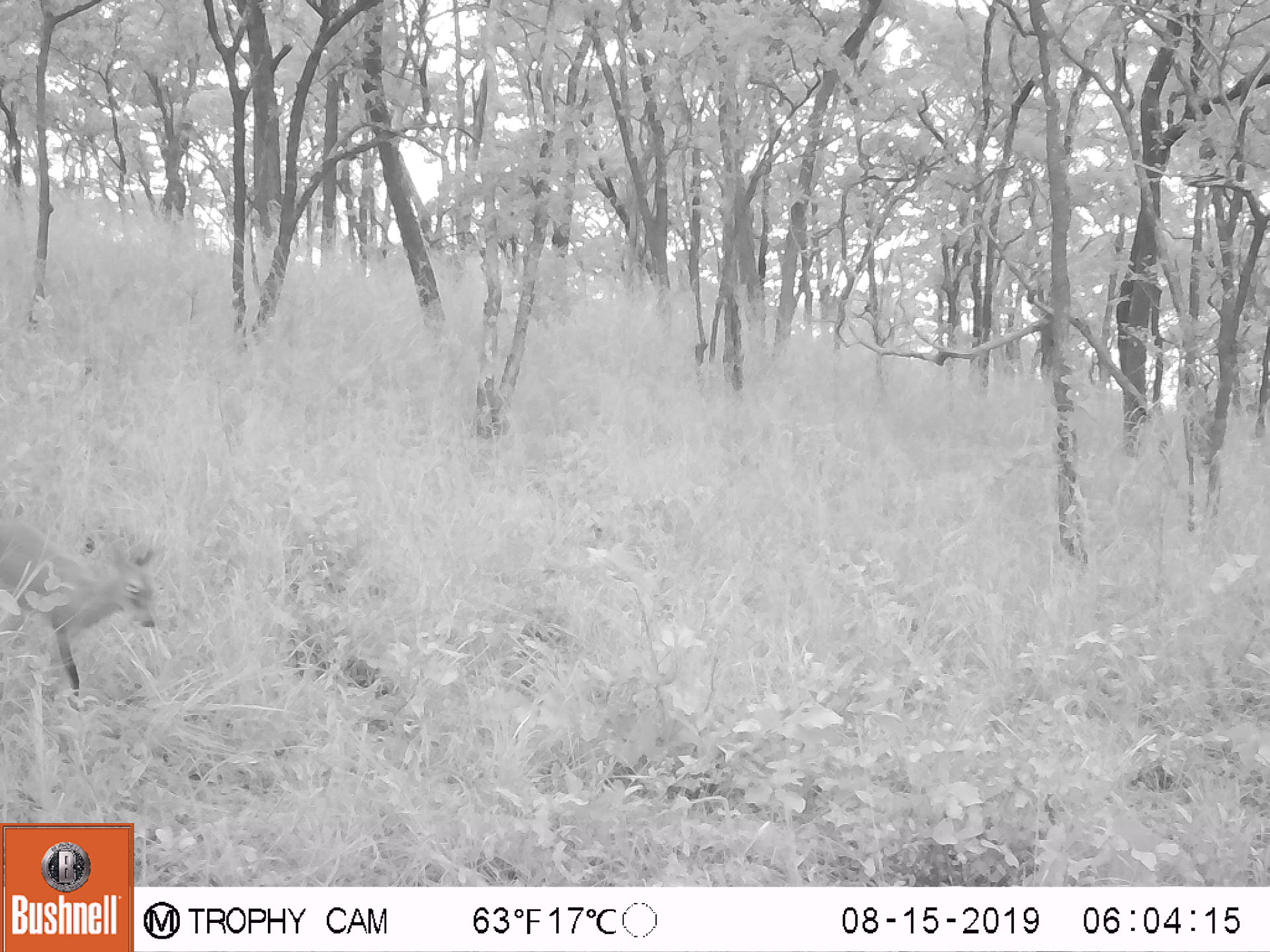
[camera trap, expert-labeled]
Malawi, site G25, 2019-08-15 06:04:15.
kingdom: Animalia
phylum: Chordata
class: Mammalia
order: Artiodactyla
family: Bovidae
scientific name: Antilopinae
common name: small antelope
Small antelope (Antilopinae), count 1.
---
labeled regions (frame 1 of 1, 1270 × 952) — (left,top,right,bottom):
small antelope: (0,514,171,706)